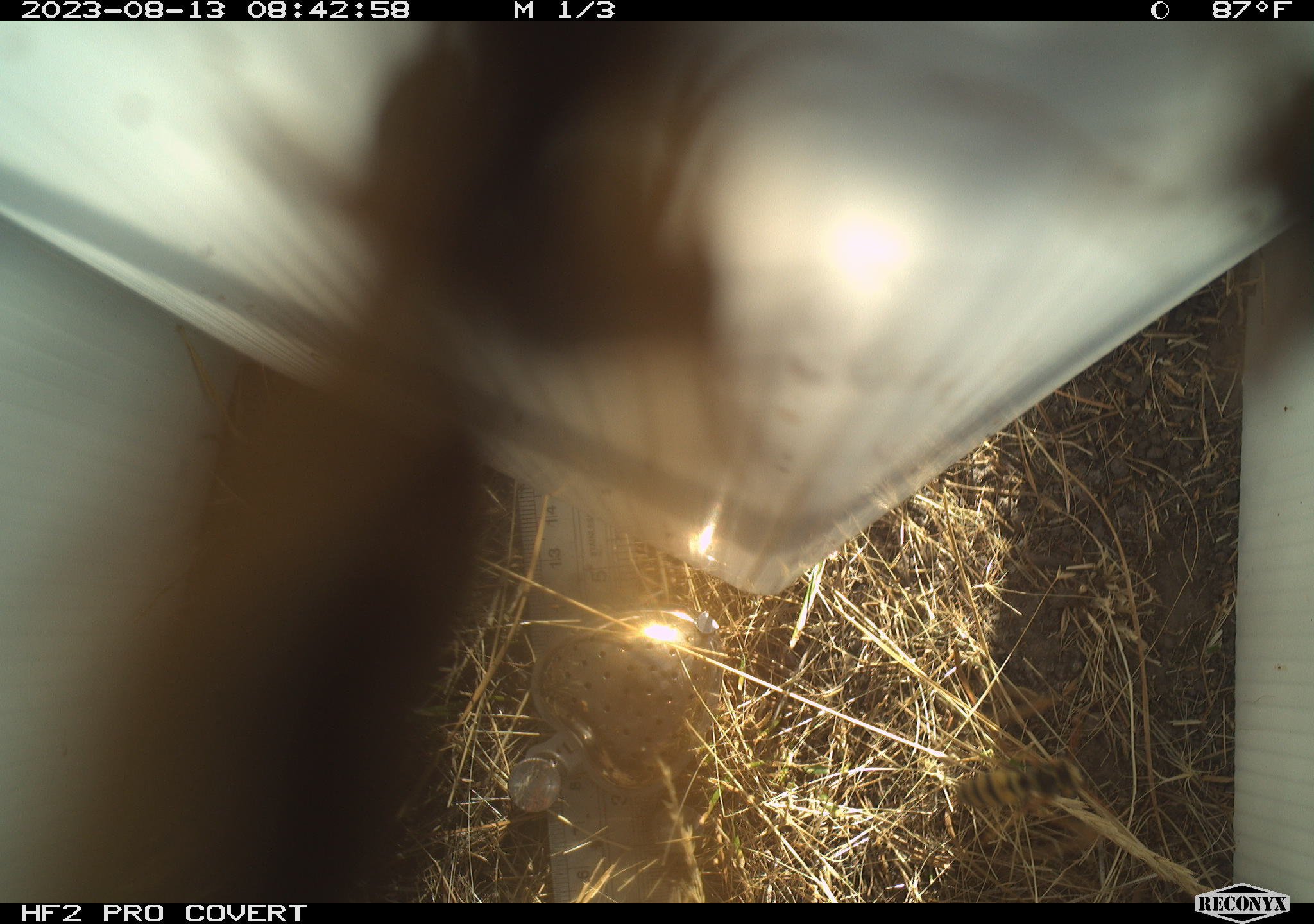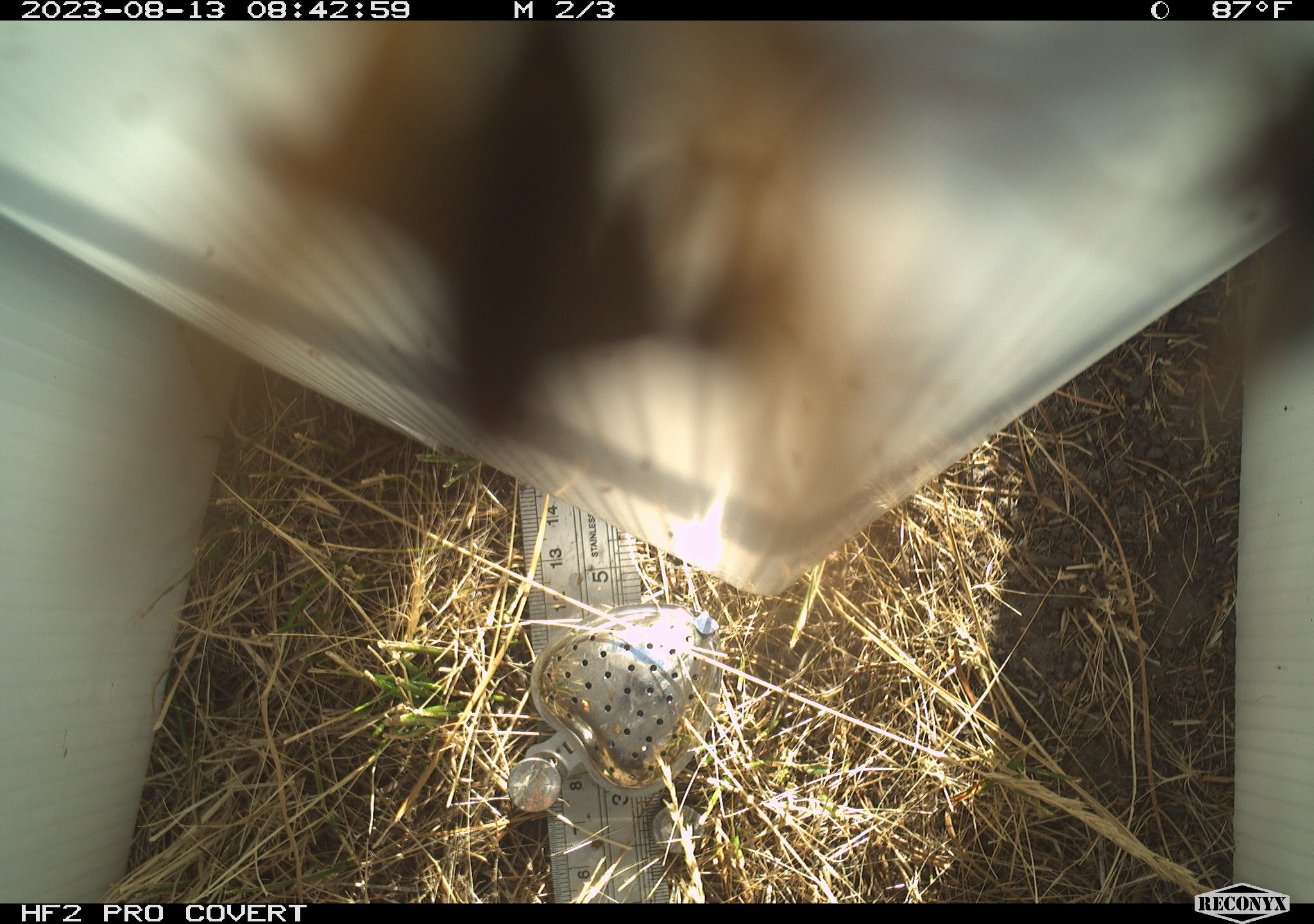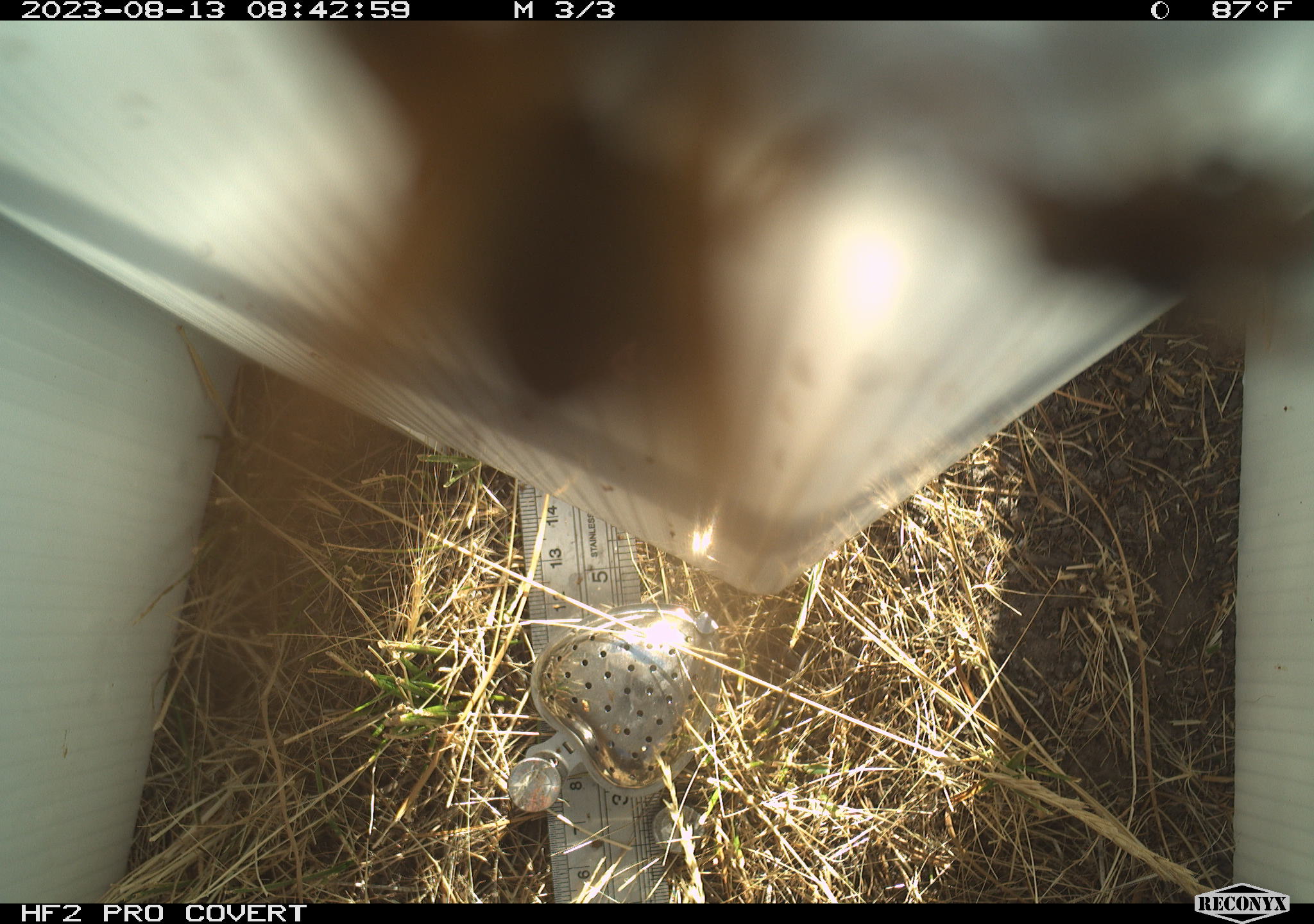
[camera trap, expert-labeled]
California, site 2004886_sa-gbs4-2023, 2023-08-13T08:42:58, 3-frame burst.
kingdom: Animalia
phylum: Arthropoda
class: Insecta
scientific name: Insecta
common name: insect